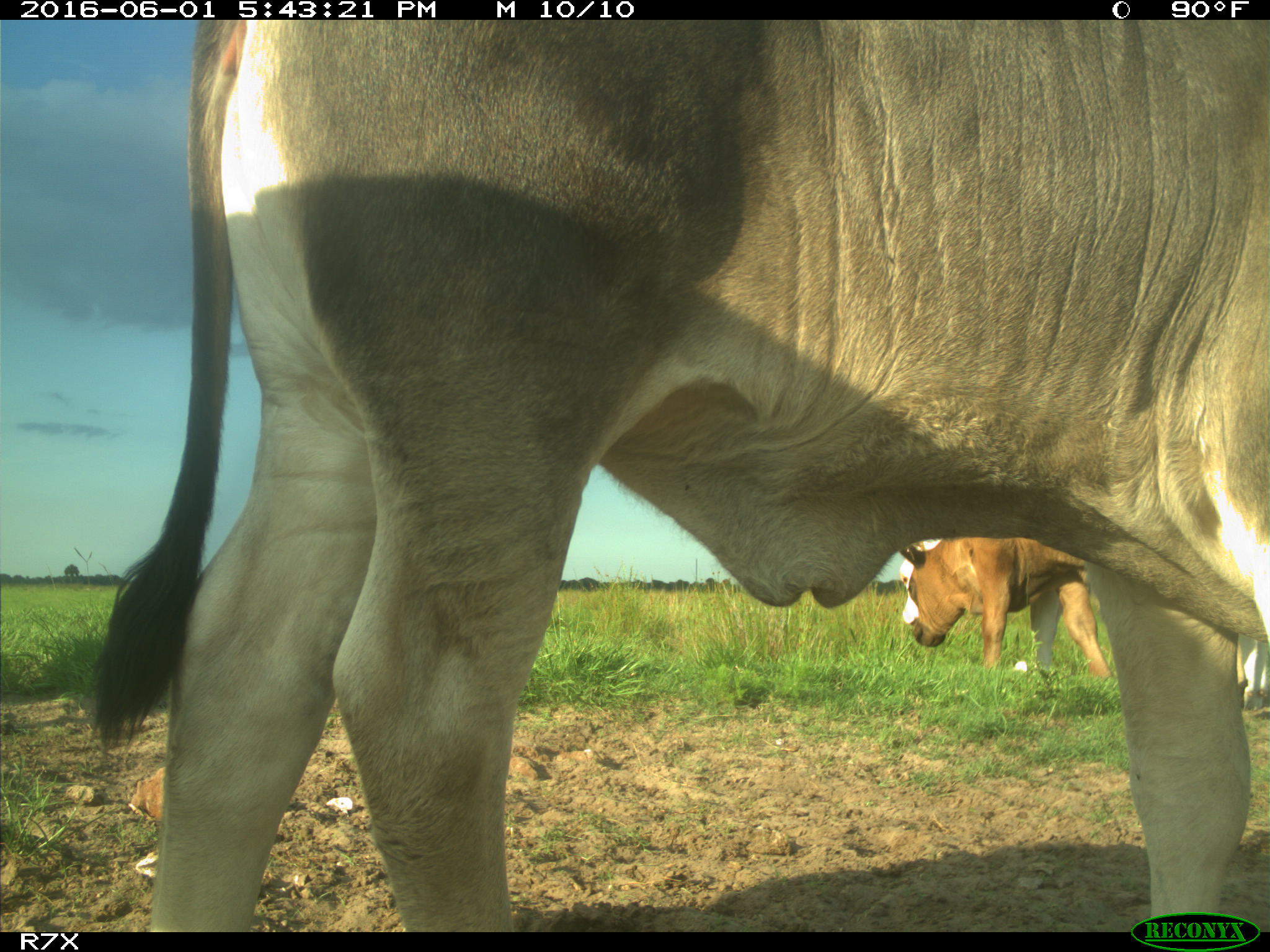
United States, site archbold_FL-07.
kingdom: Animalia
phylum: Chordata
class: Mammalia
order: Artiodactyla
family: Bovidae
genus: Bos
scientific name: Bos taurus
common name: domestic cow